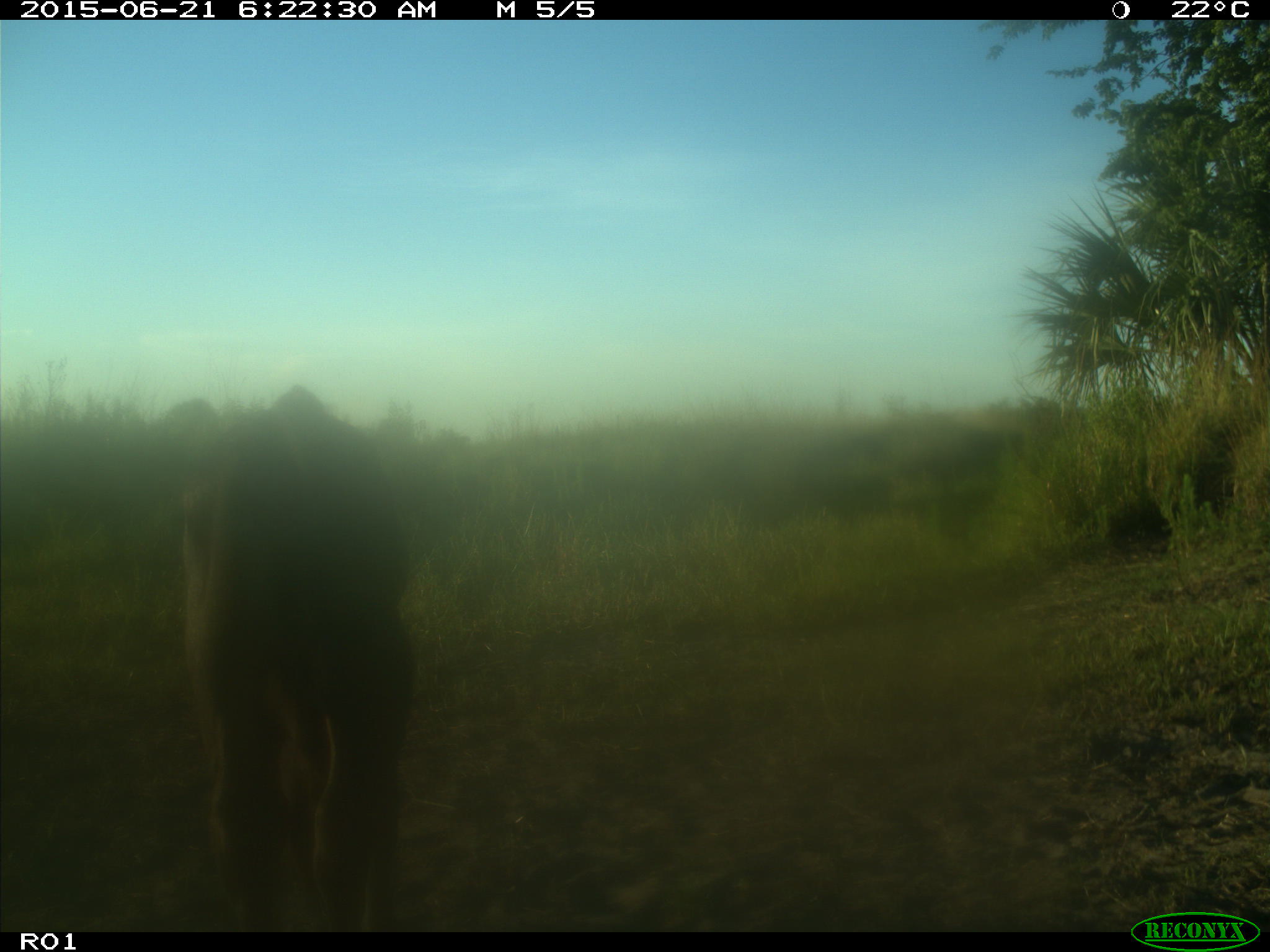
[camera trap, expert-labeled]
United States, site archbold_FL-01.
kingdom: Animalia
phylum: Chordata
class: Mammalia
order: Artiodactyla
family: Bovidae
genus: Bos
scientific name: Bos taurus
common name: domestic cow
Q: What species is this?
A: Bos taurus (domestic cow).